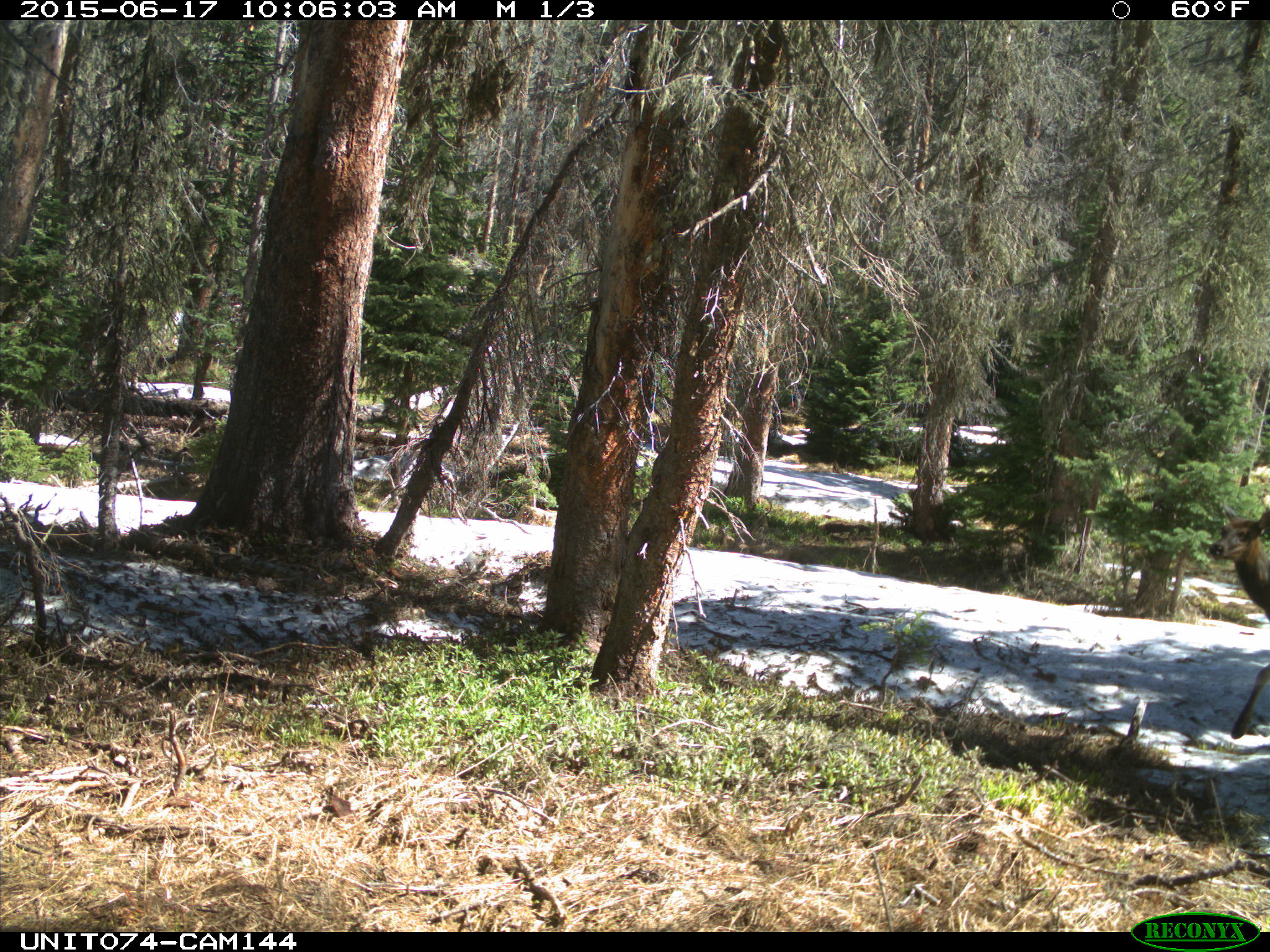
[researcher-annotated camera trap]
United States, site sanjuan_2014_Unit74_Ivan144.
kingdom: Animalia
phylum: Chordata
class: Mammalia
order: Artiodactyla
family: Cervidae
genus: Cervus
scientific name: Cervus elaphus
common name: red deer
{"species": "Cervus elaphus (red deer)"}